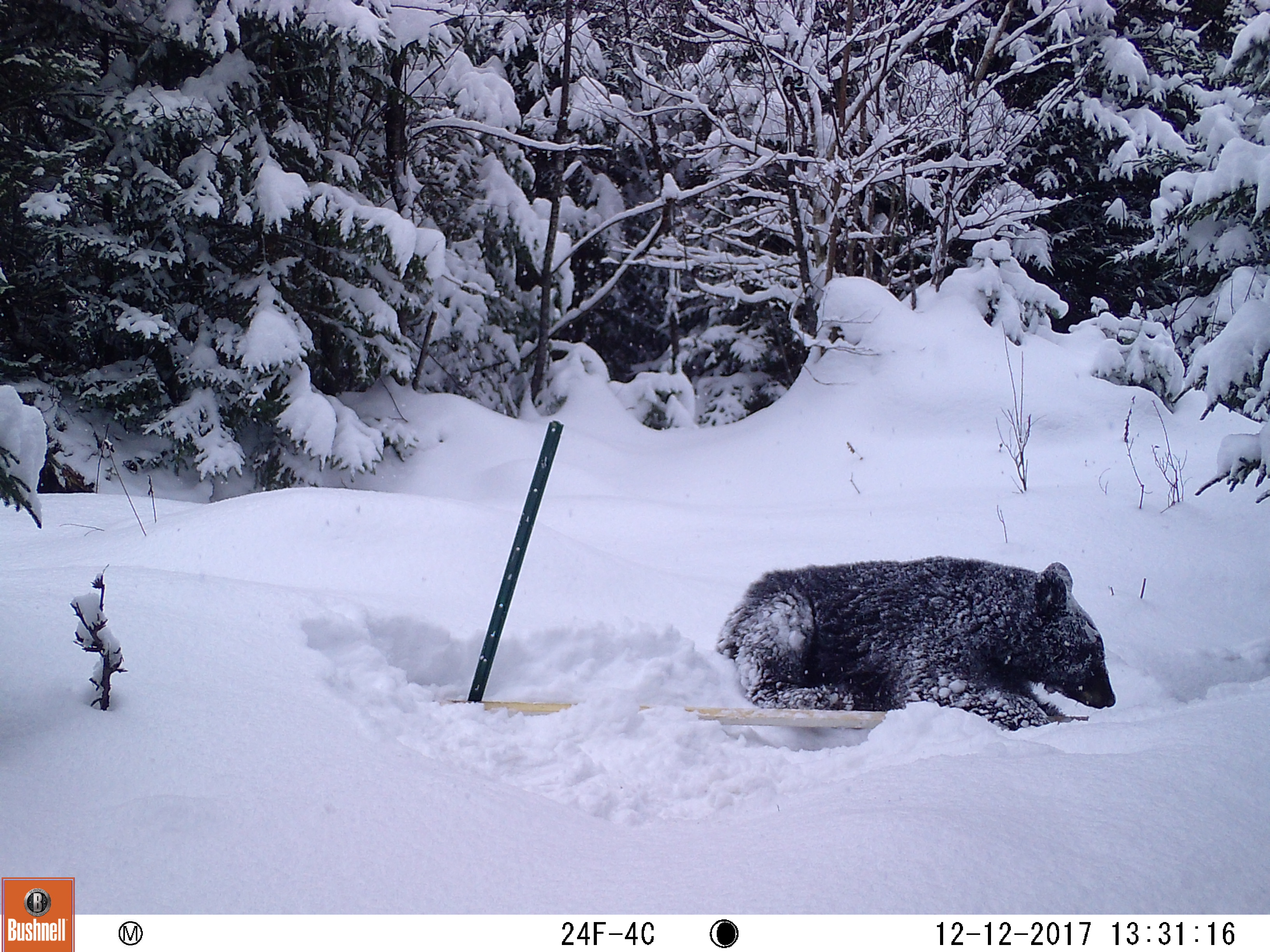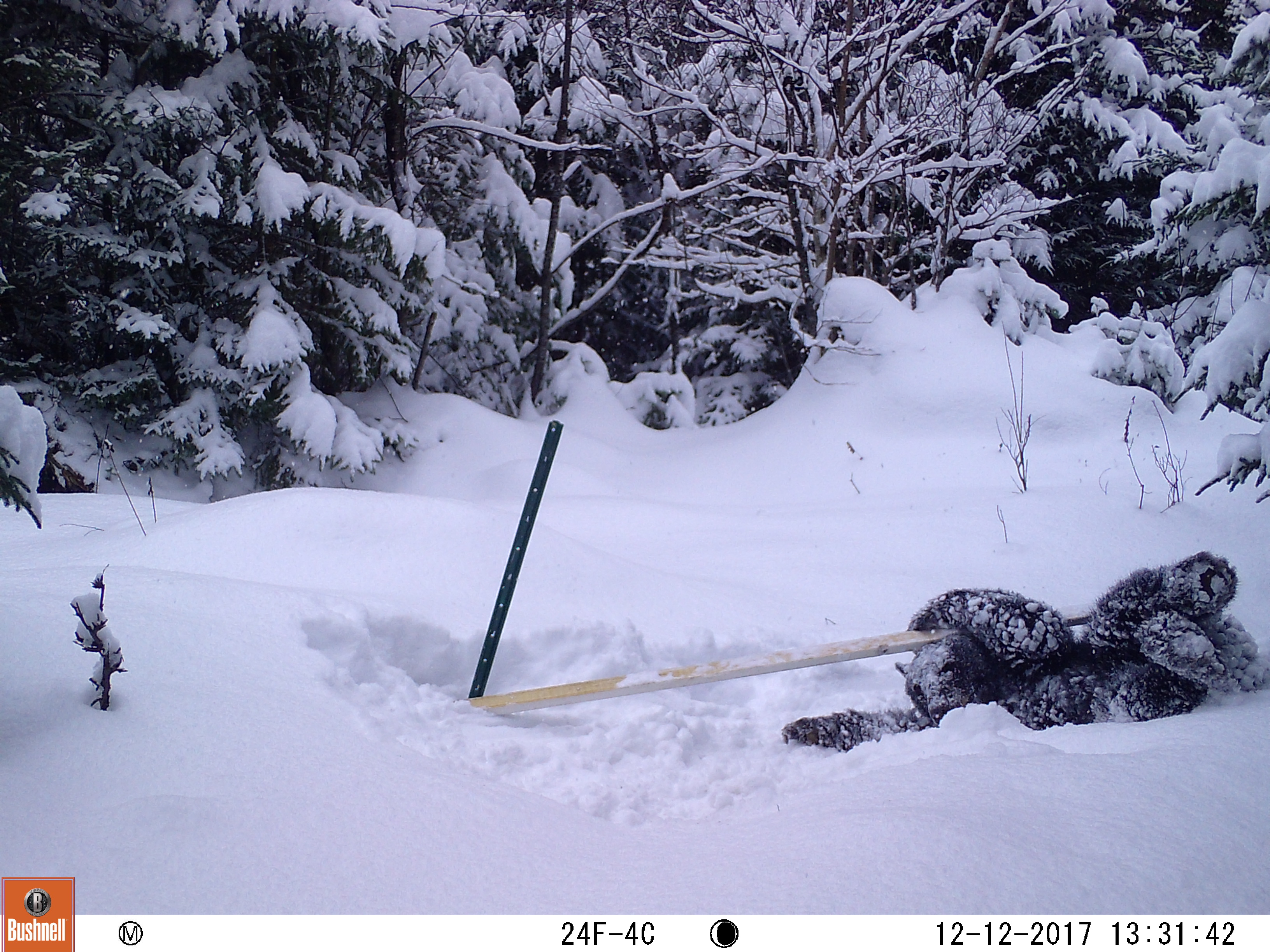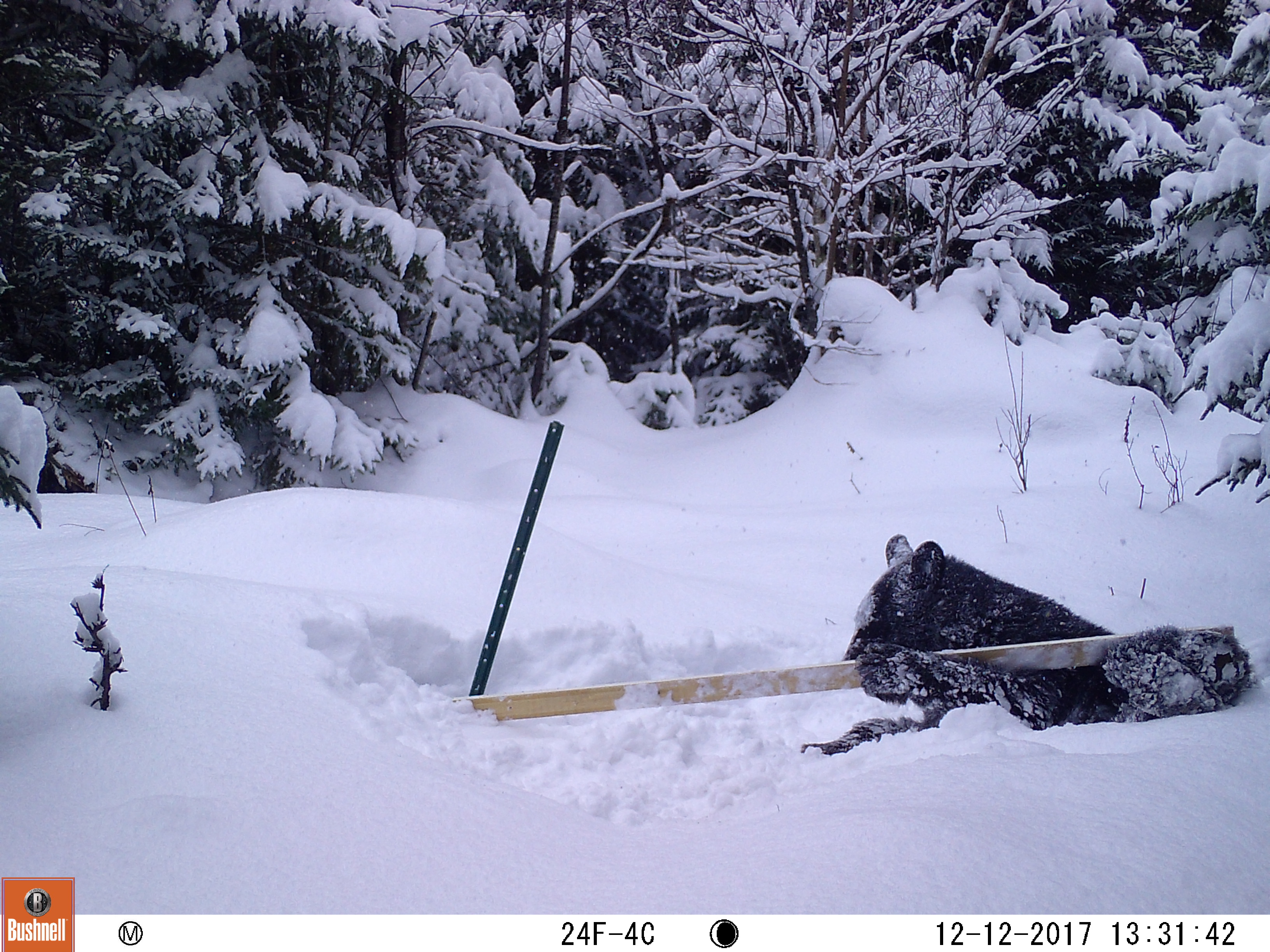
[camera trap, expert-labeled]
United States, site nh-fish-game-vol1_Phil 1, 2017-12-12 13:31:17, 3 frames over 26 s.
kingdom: Animalia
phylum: Chordata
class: Mammalia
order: Carnivora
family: Ursidae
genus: Ursus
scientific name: Ursus americanus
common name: black bear